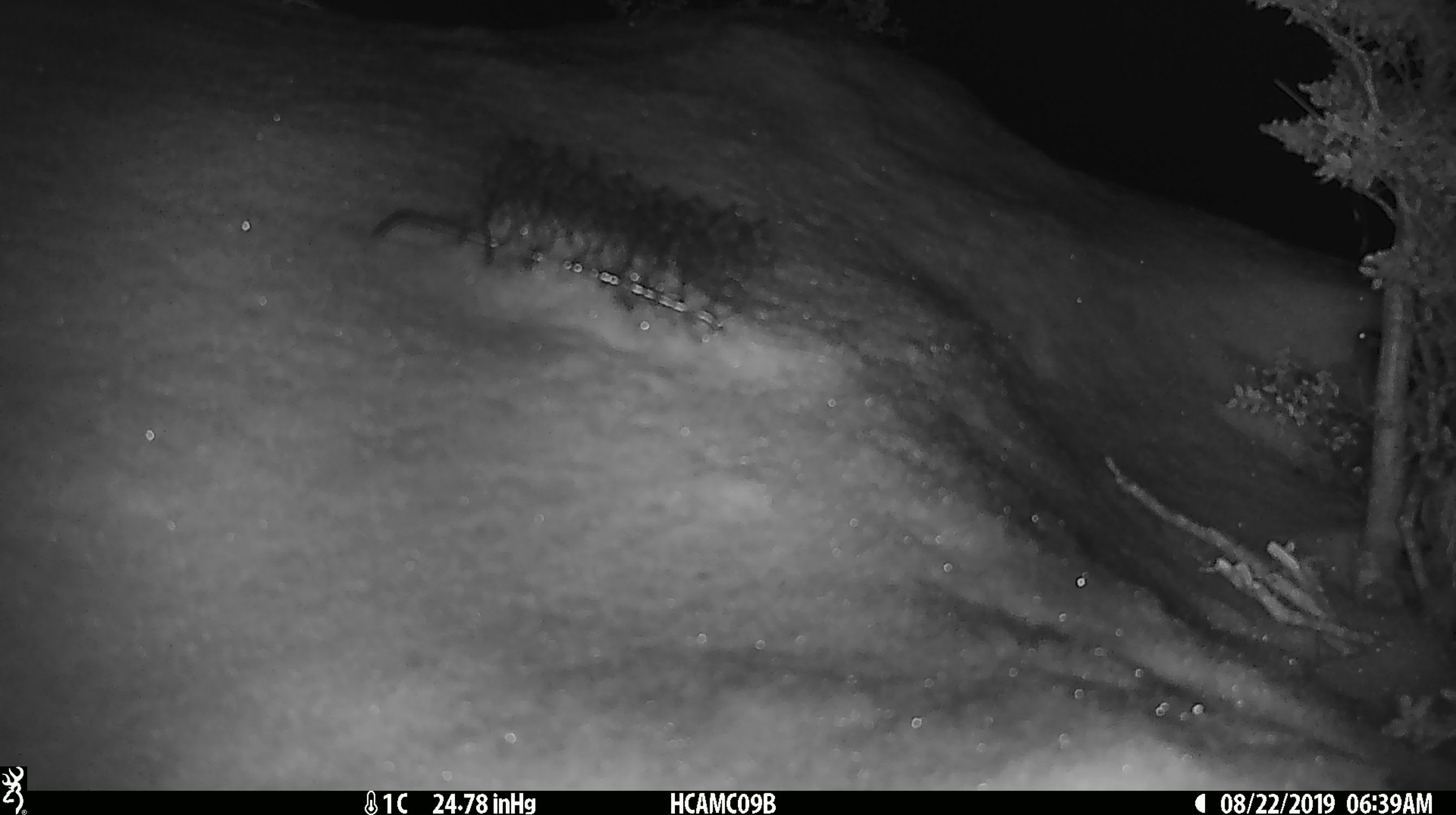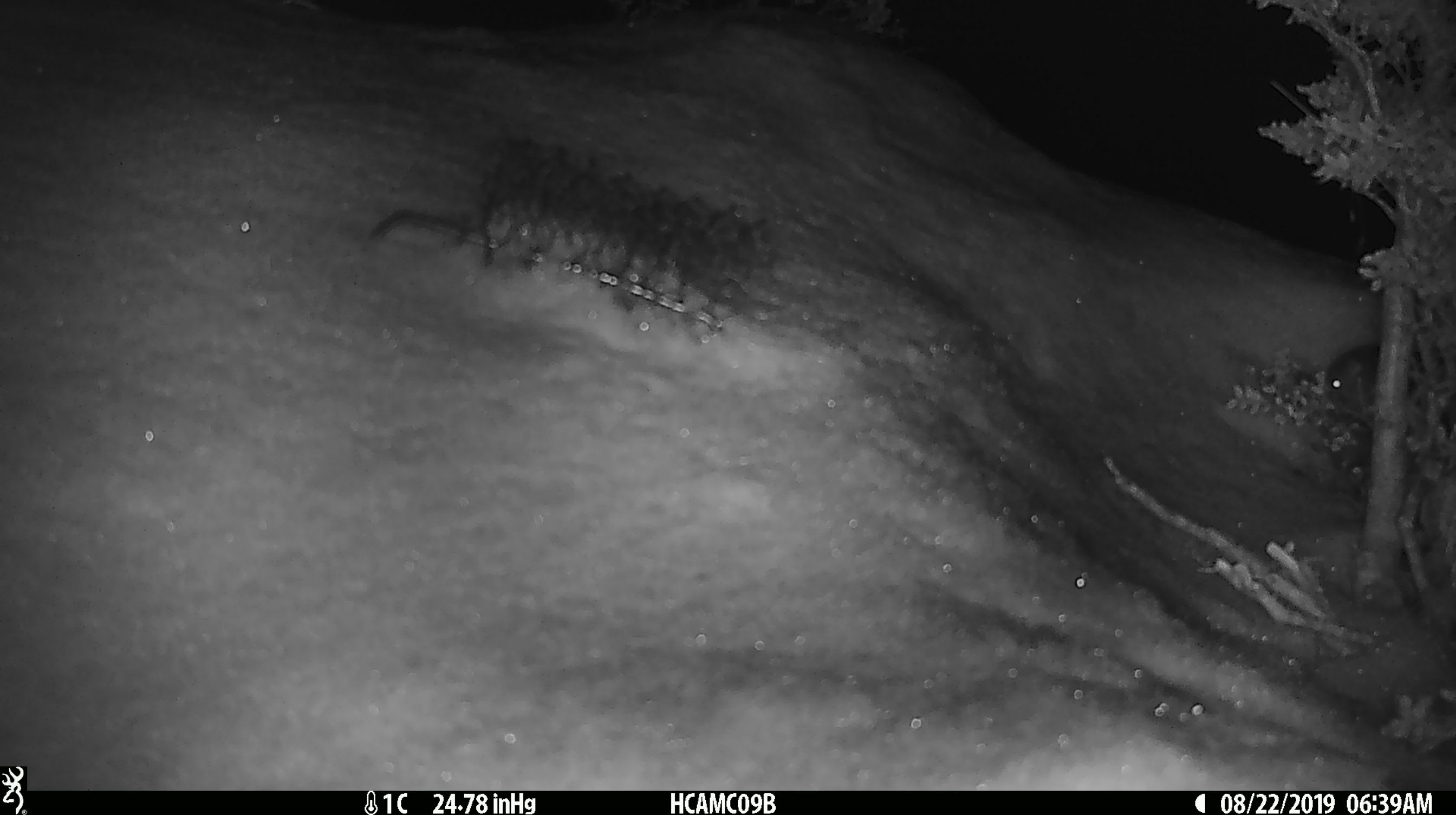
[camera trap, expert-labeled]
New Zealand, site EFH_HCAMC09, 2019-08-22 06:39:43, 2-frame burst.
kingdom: Animalia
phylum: Chordata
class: Mammalia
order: Rodentia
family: Muridae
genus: Mus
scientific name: Mus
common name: mouse